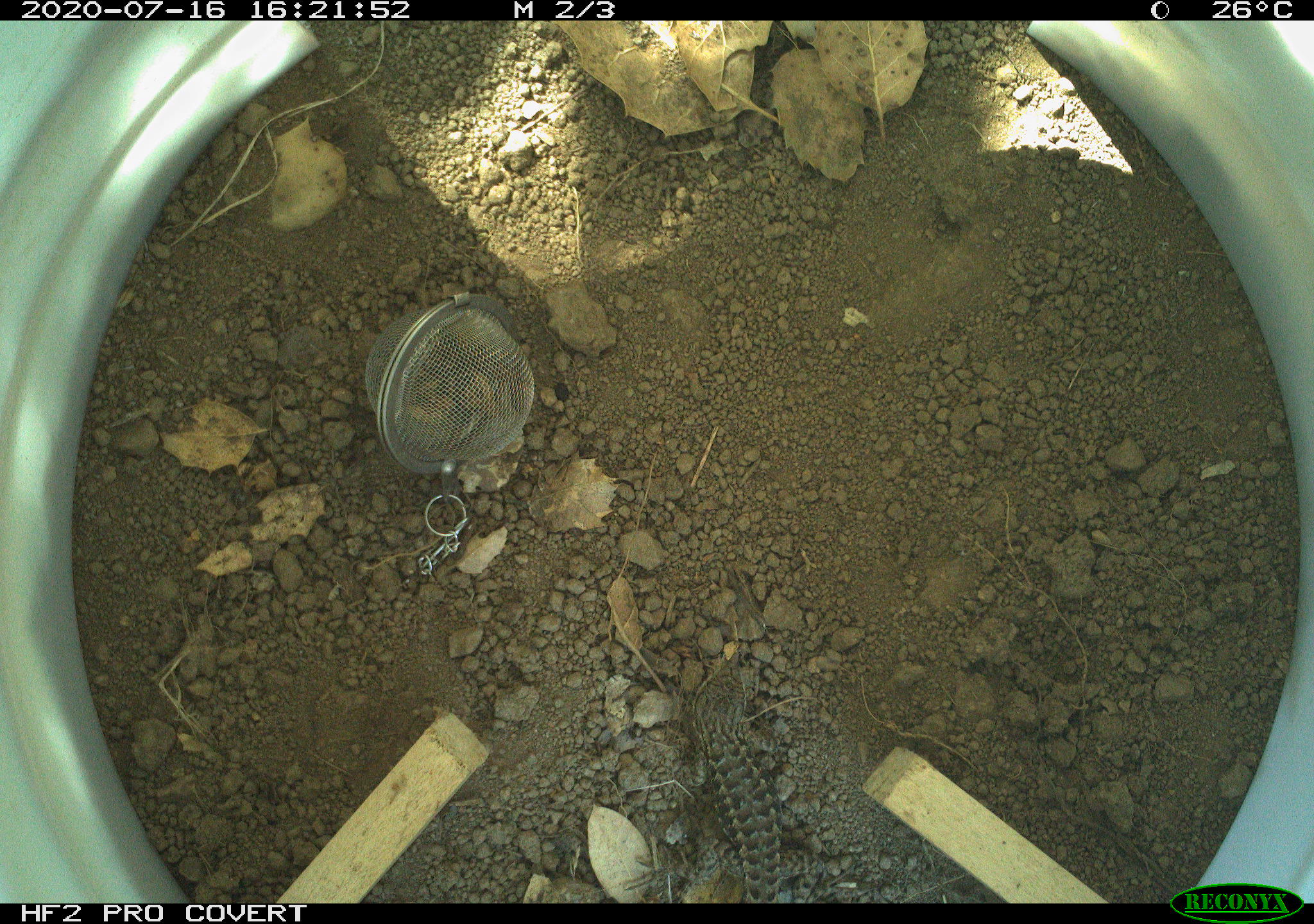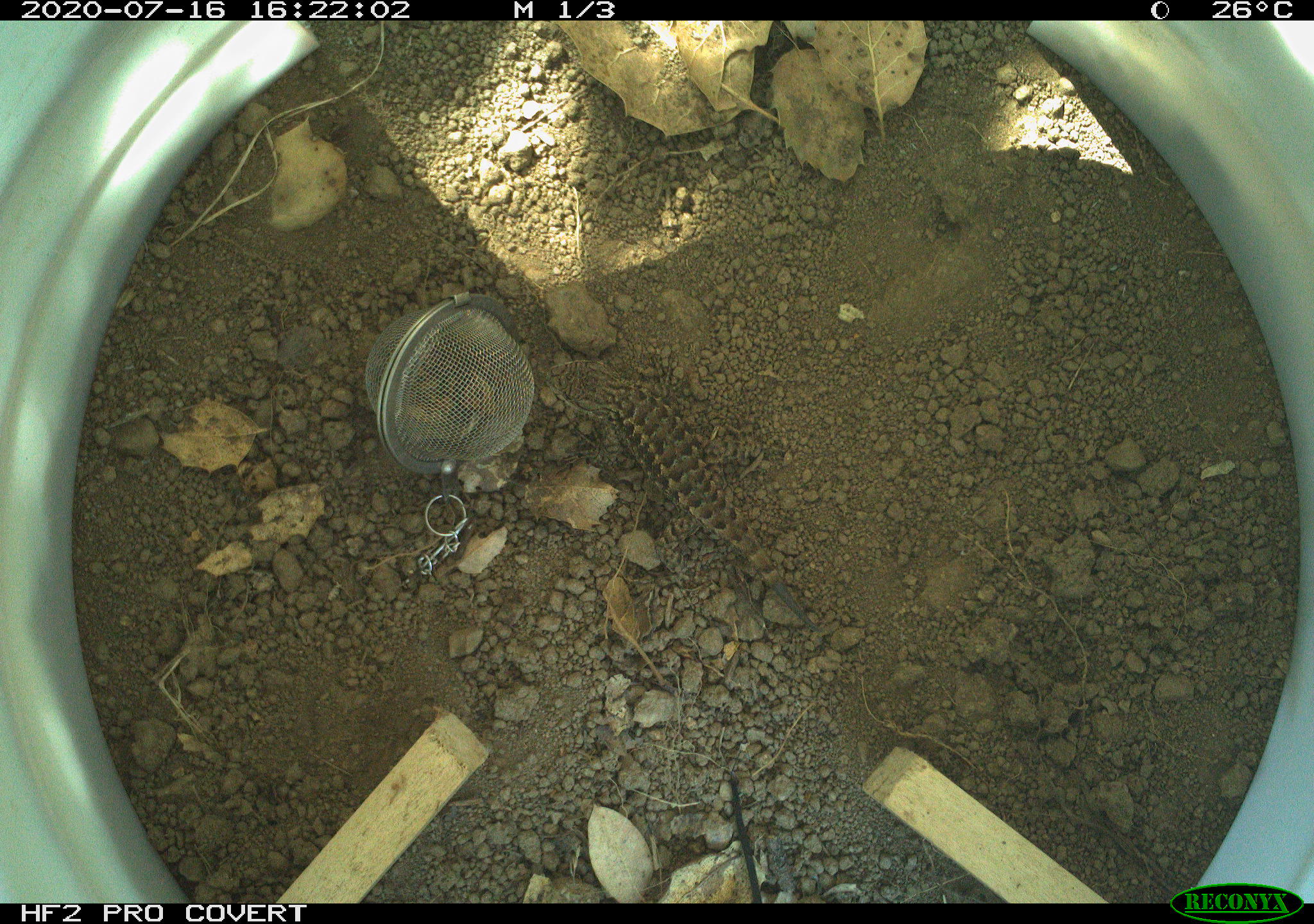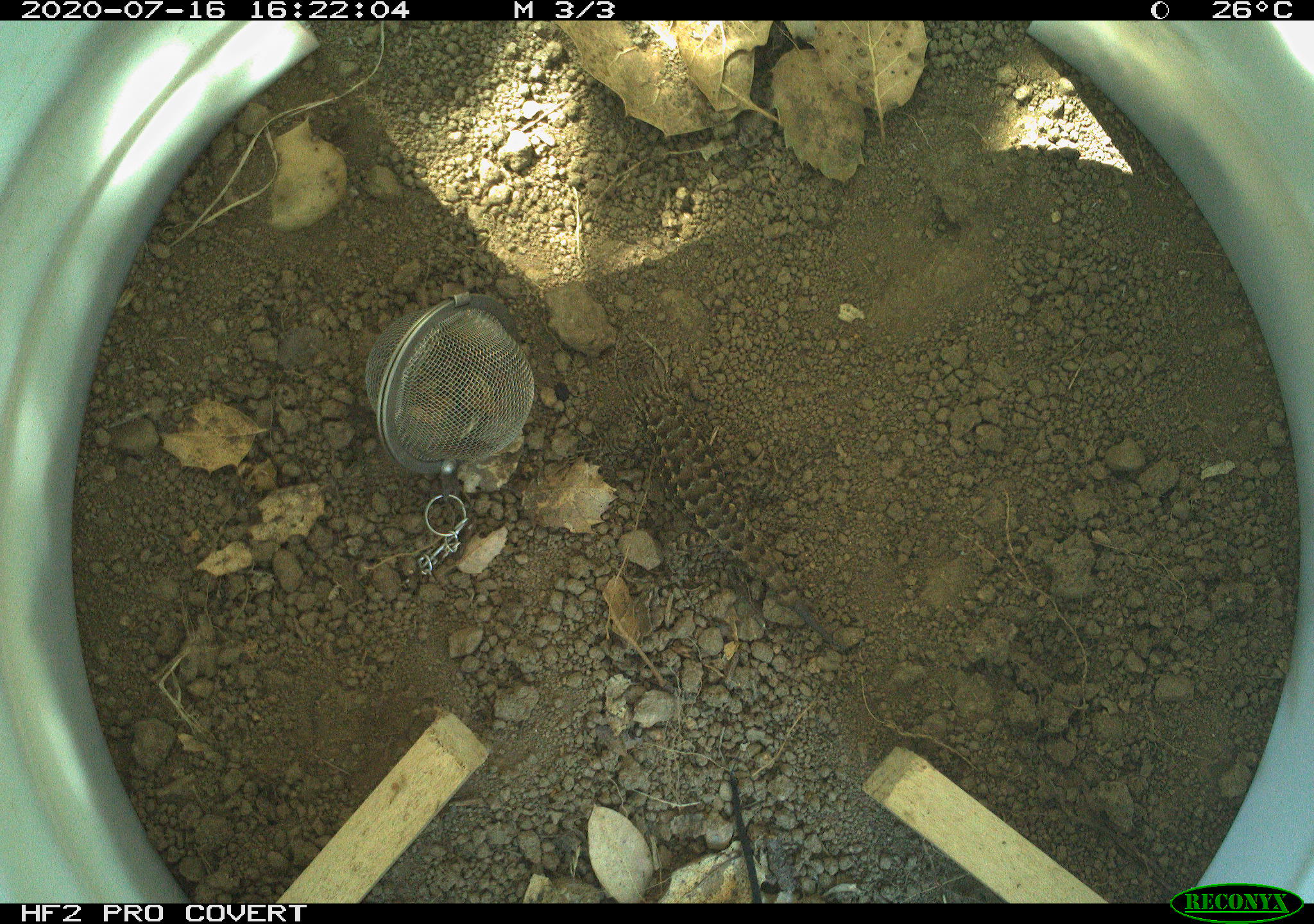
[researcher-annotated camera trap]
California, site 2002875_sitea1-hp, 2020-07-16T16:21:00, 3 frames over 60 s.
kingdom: Animalia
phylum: Chordata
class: Reptilia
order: Squamata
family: Phrynosomatidae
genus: Sceloporus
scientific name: Sceloporus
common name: spiny lizards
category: sceloporus species